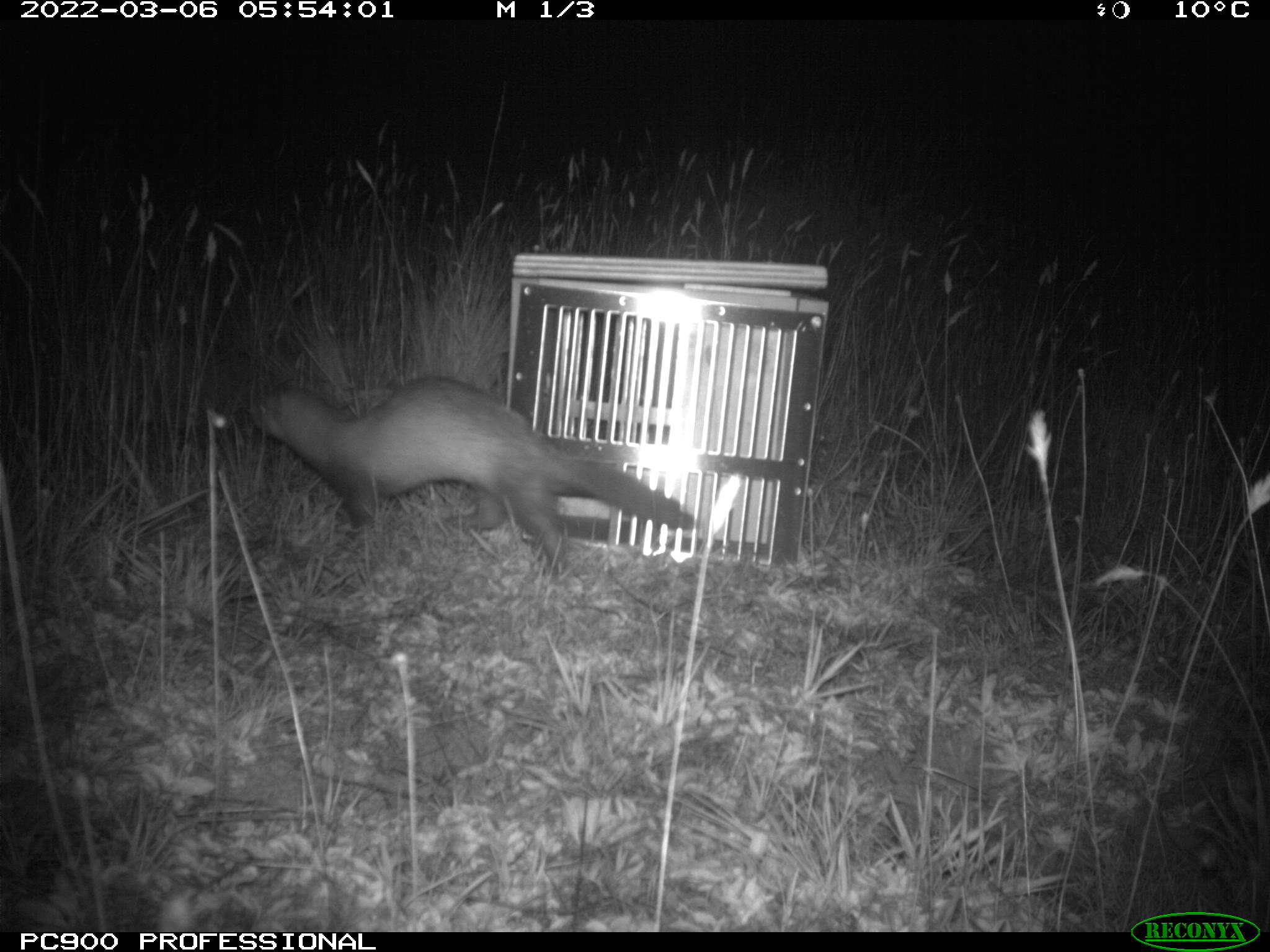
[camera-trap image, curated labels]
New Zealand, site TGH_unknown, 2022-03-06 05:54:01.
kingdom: Animalia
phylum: Chordata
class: Mammalia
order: Carnivora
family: Mustelidae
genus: Mustela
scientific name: Mustela furo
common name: ferret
Ferret (Mustela furo).